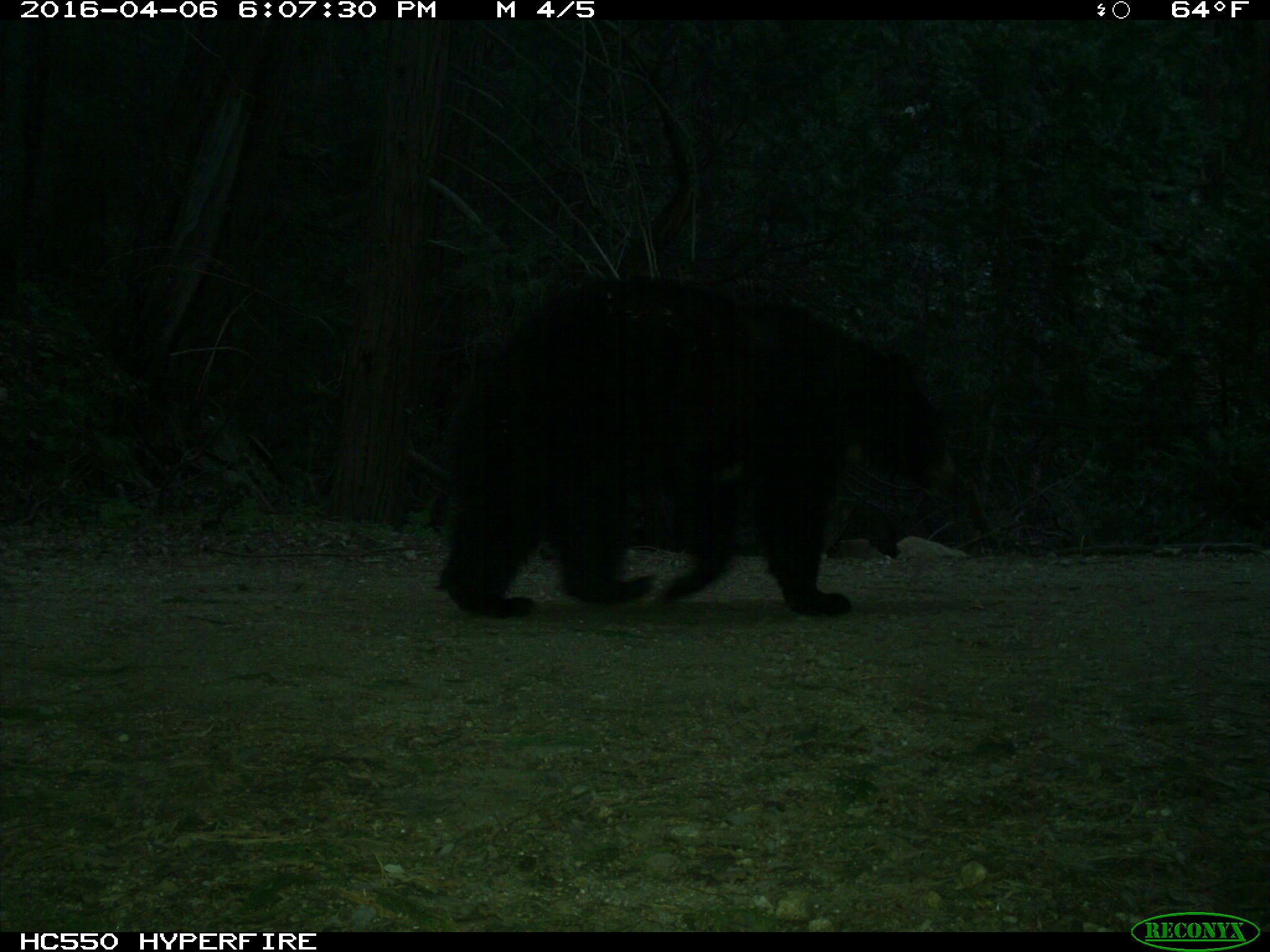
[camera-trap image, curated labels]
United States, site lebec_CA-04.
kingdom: Animalia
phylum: Chordata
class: Mammalia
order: Carnivora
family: Ursidae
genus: Ursus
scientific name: Ursus americanus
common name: american black bear